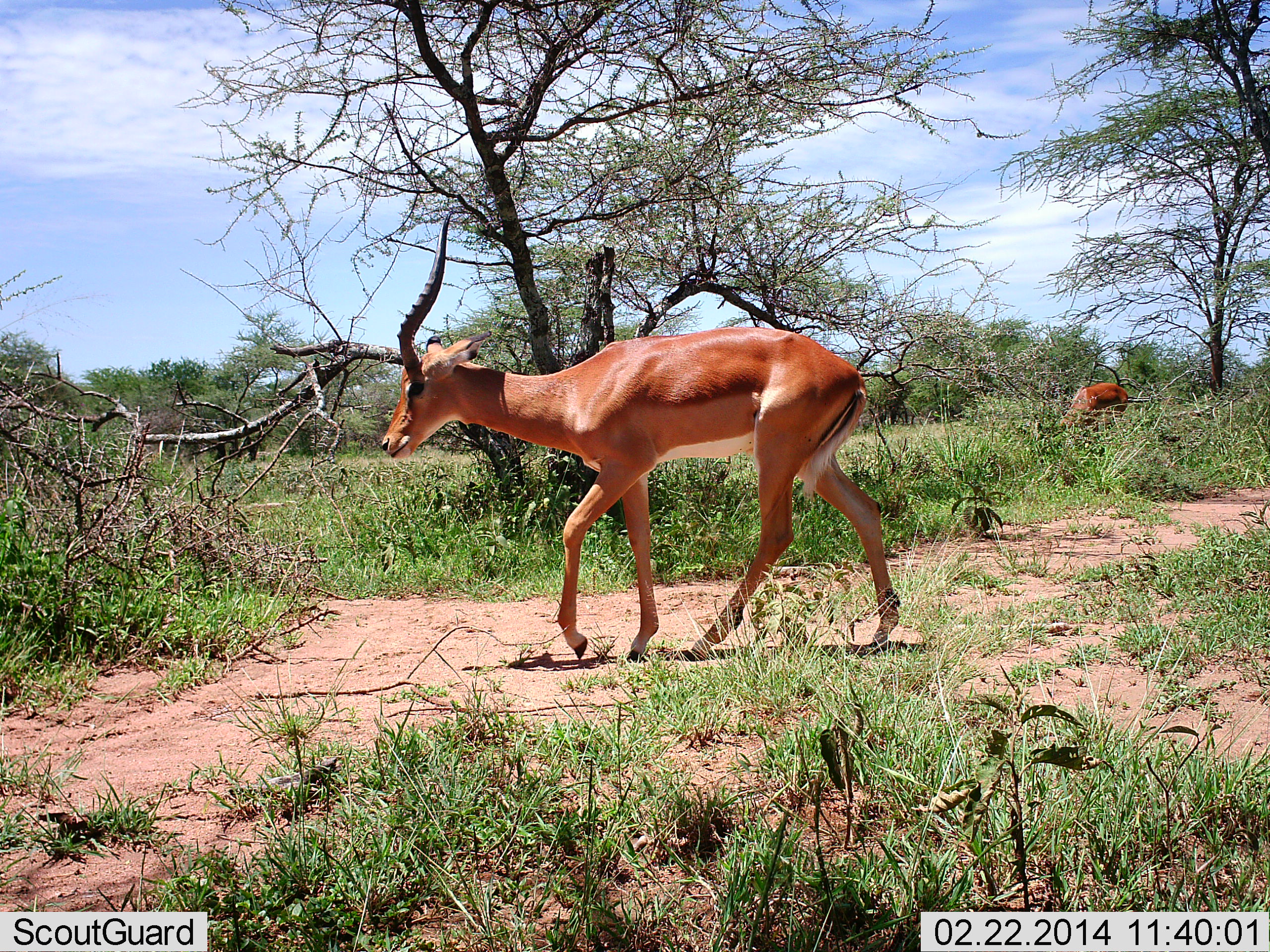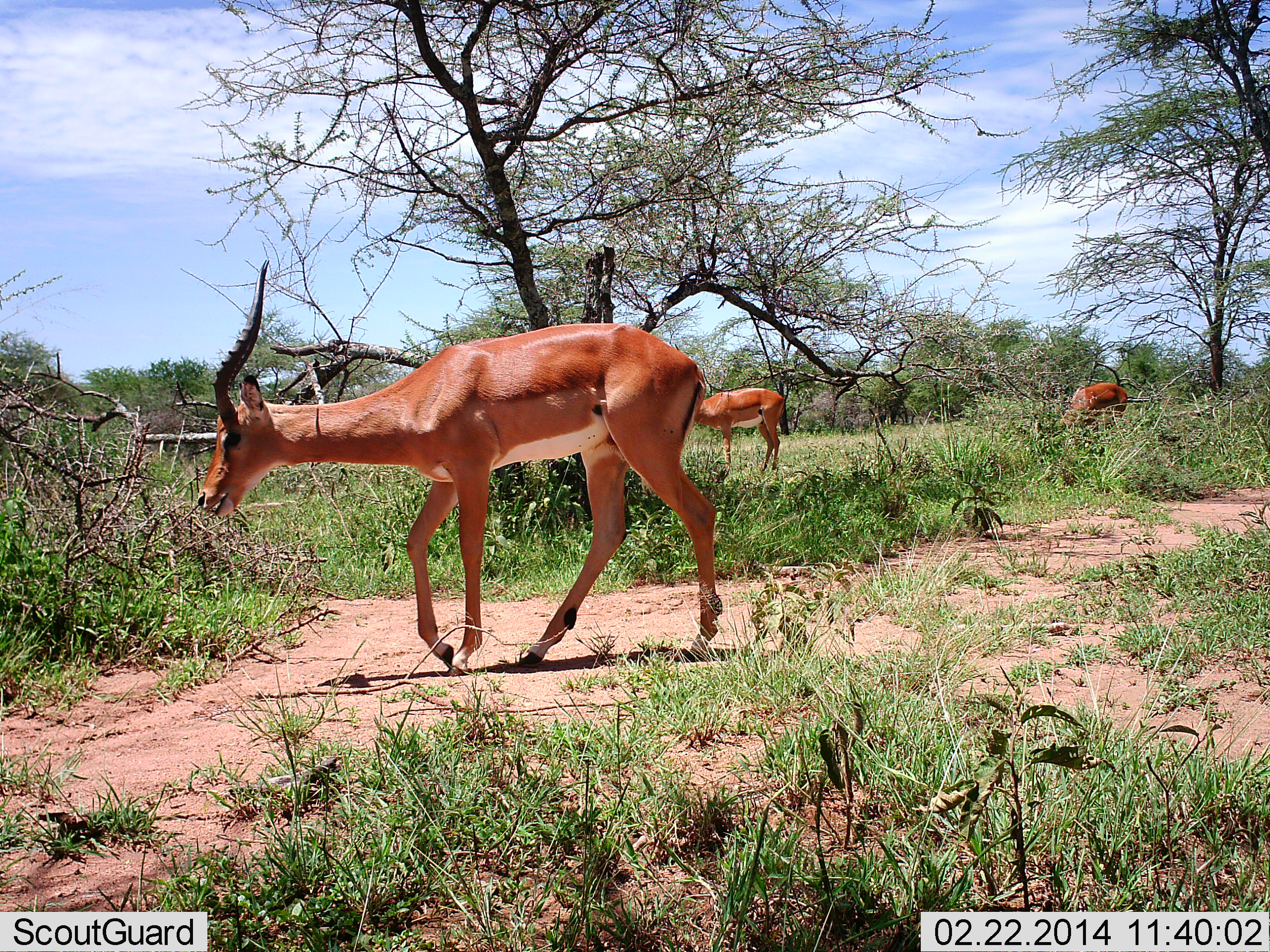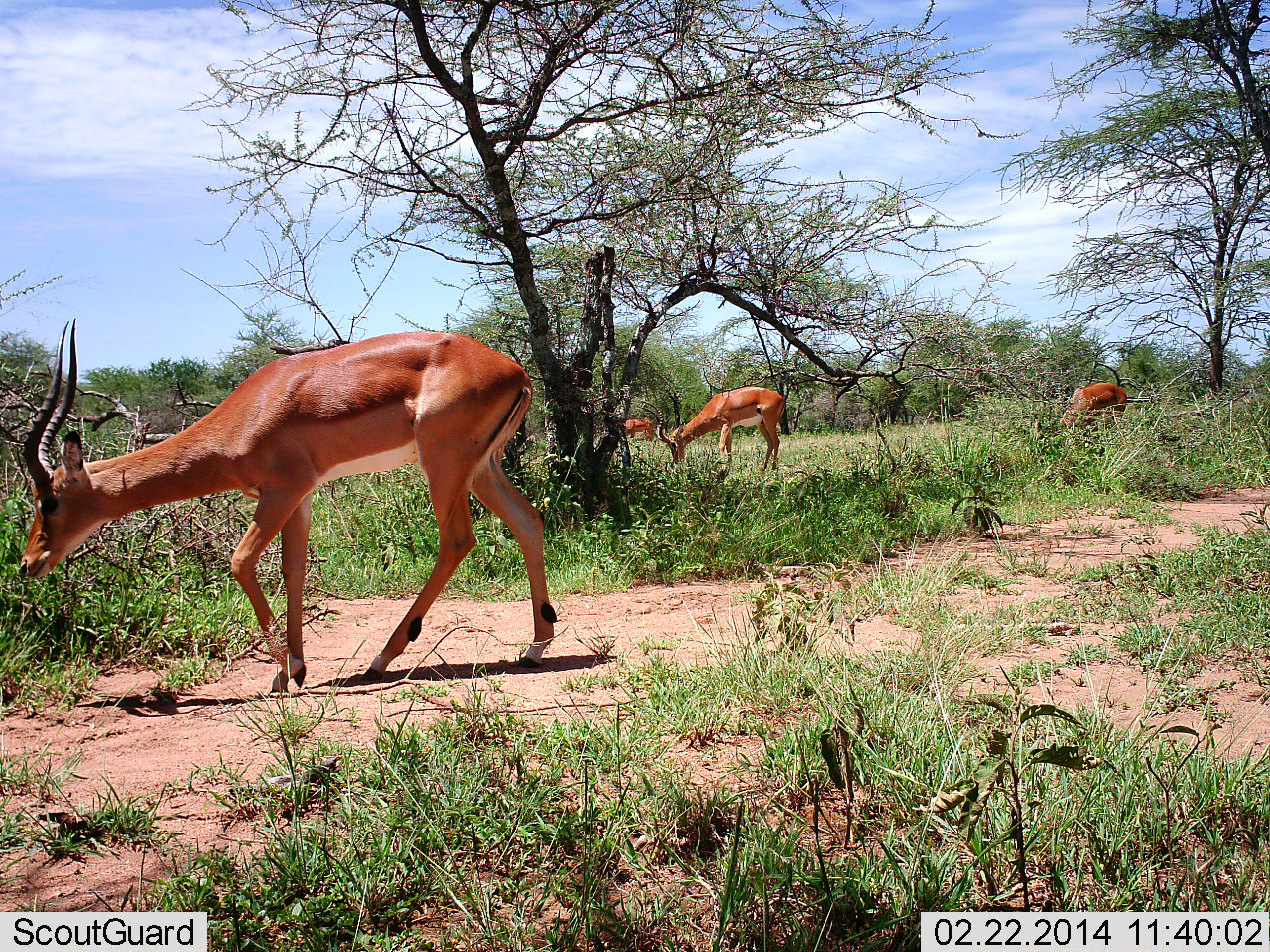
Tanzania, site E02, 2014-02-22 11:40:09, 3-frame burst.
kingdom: Animalia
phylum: Chordata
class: Mammalia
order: Artiodactyla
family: Bovidae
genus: Aepyceros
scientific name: Aepyceros melampus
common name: impala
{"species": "impala (Aepyceros melampus)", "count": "4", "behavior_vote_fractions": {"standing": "50%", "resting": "0%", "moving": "80%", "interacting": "0%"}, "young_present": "0%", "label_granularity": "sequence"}